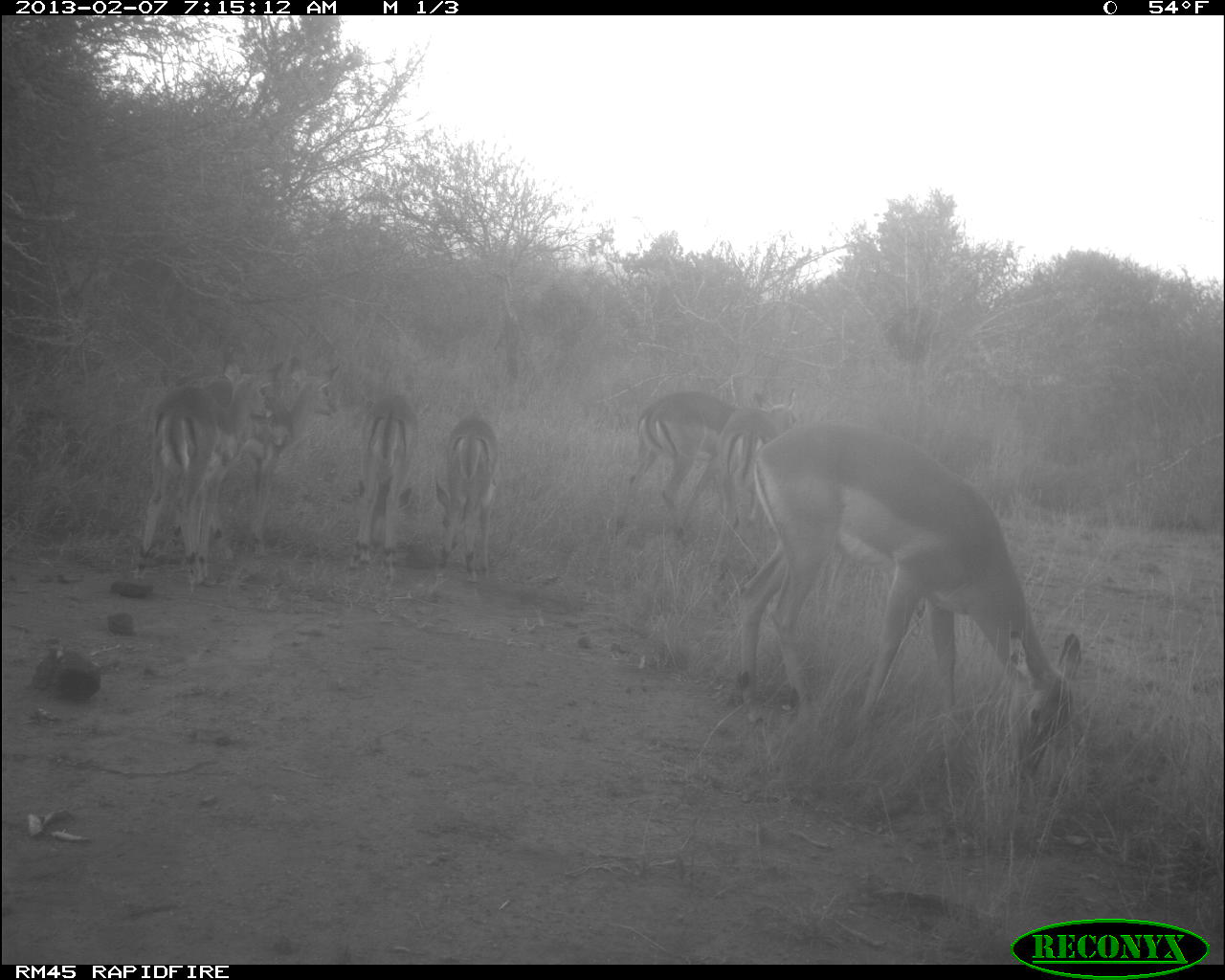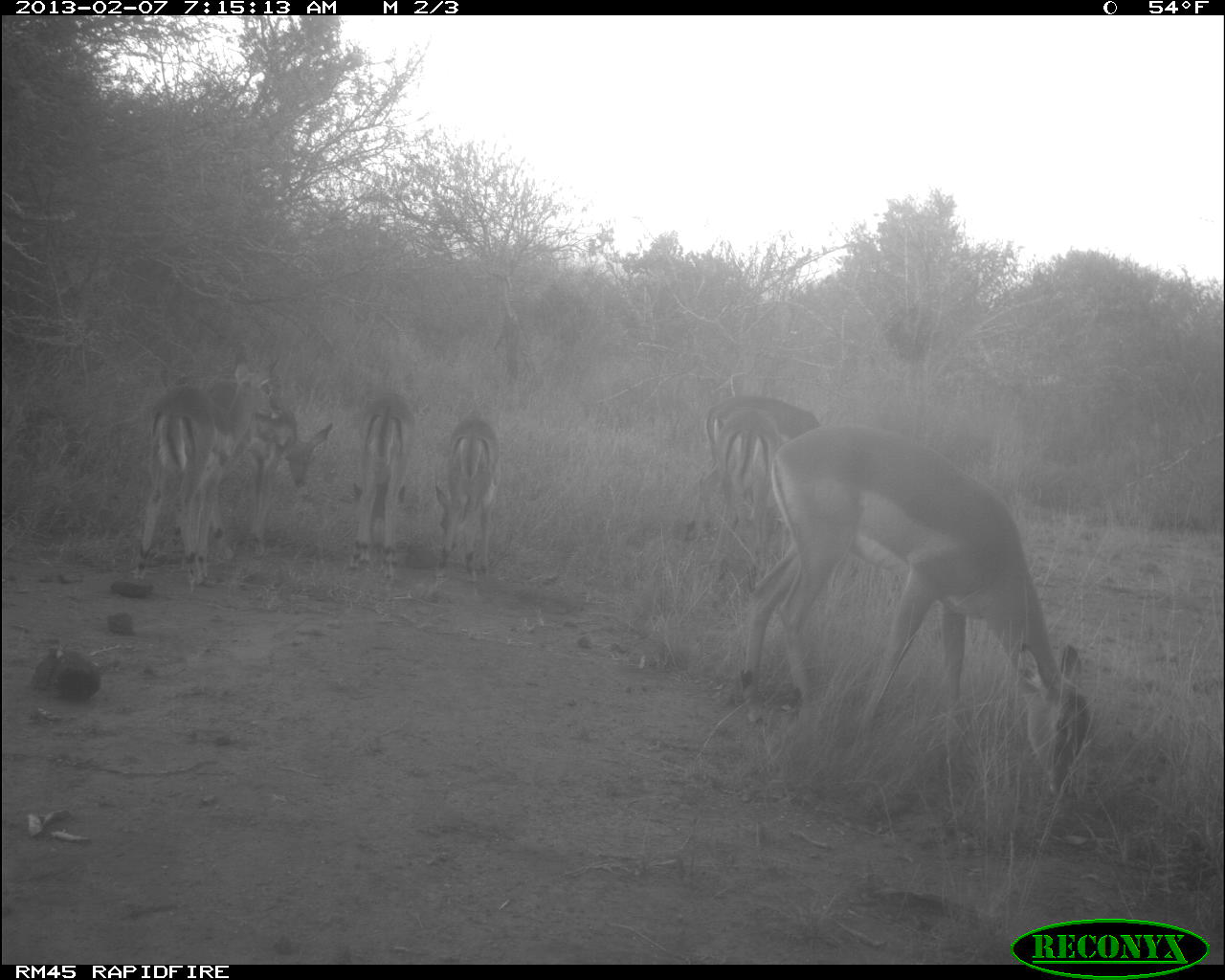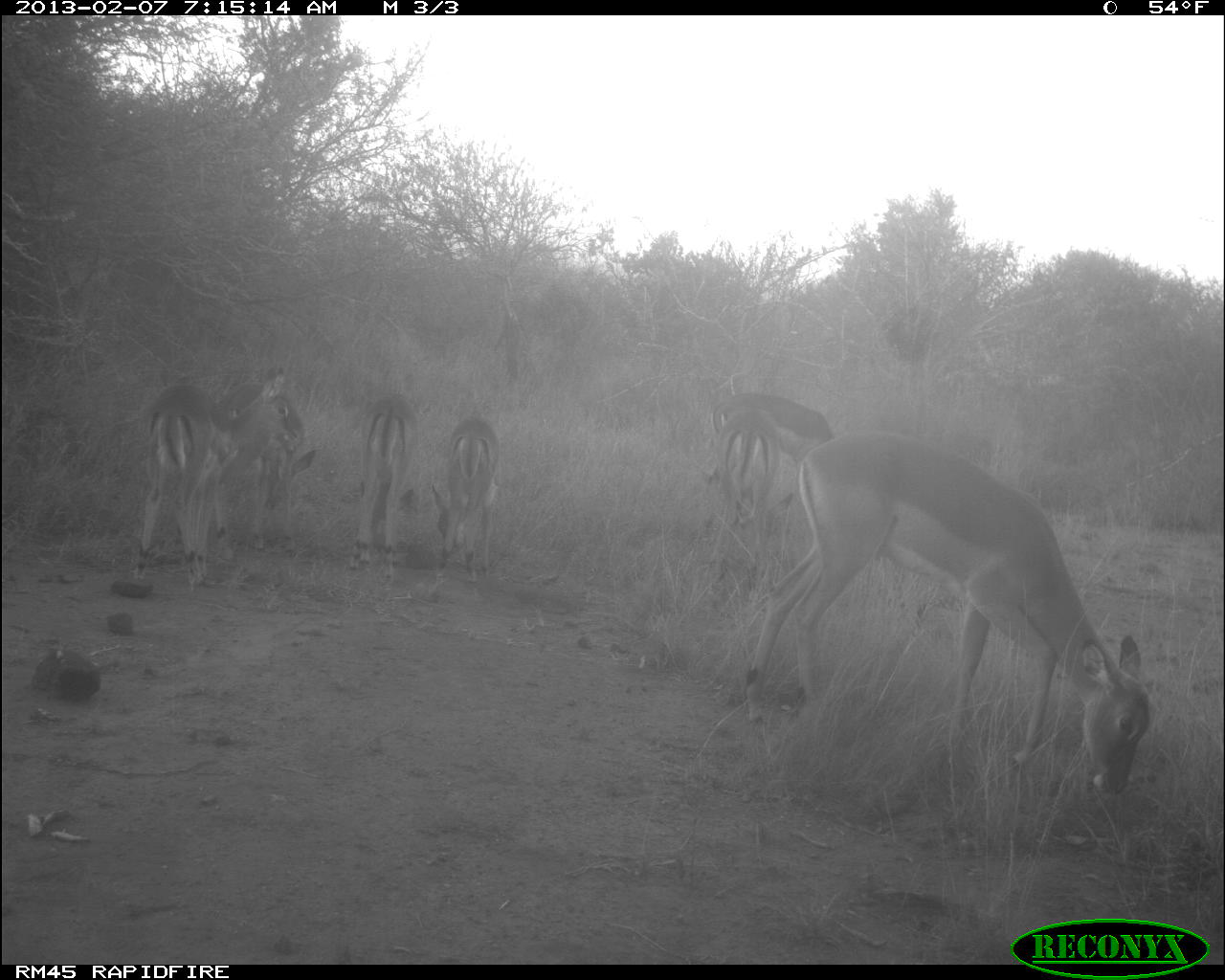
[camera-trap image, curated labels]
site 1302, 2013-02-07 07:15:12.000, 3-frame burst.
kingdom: Animalia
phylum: Chordata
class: Mammalia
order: Artiodactyla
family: Bovidae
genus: Aepyceros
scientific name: Aepyceros melampus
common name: impala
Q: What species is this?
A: Aepyceros melampus (impala).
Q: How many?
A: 7.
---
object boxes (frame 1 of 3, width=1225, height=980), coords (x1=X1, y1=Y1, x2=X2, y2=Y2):
aepyceros melampus: (x1=733, y1=416, x2=1080, y2=781); (x1=136, y1=348, x2=284, y2=594); (x1=611, y1=379, x2=798, y2=542); (x1=199, y1=356, x2=342, y2=562); (x1=675, y1=387, x2=800, y2=564); (x1=348, y1=386, x2=414, y2=583); (x1=434, y1=414, x2=498, y2=581)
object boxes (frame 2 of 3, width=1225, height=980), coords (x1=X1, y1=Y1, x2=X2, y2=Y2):
aepyceros melampus: (x1=763, y1=412, x2=1092, y2=803); (x1=132, y1=344, x2=277, y2=592); (x1=193, y1=370, x2=334, y2=564); (x1=683, y1=393, x2=823, y2=496); (x1=707, y1=410, x2=783, y2=593); (x1=350, y1=390, x2=413, y2=582); (x1=433, y1=416, x2=499, y2=584)